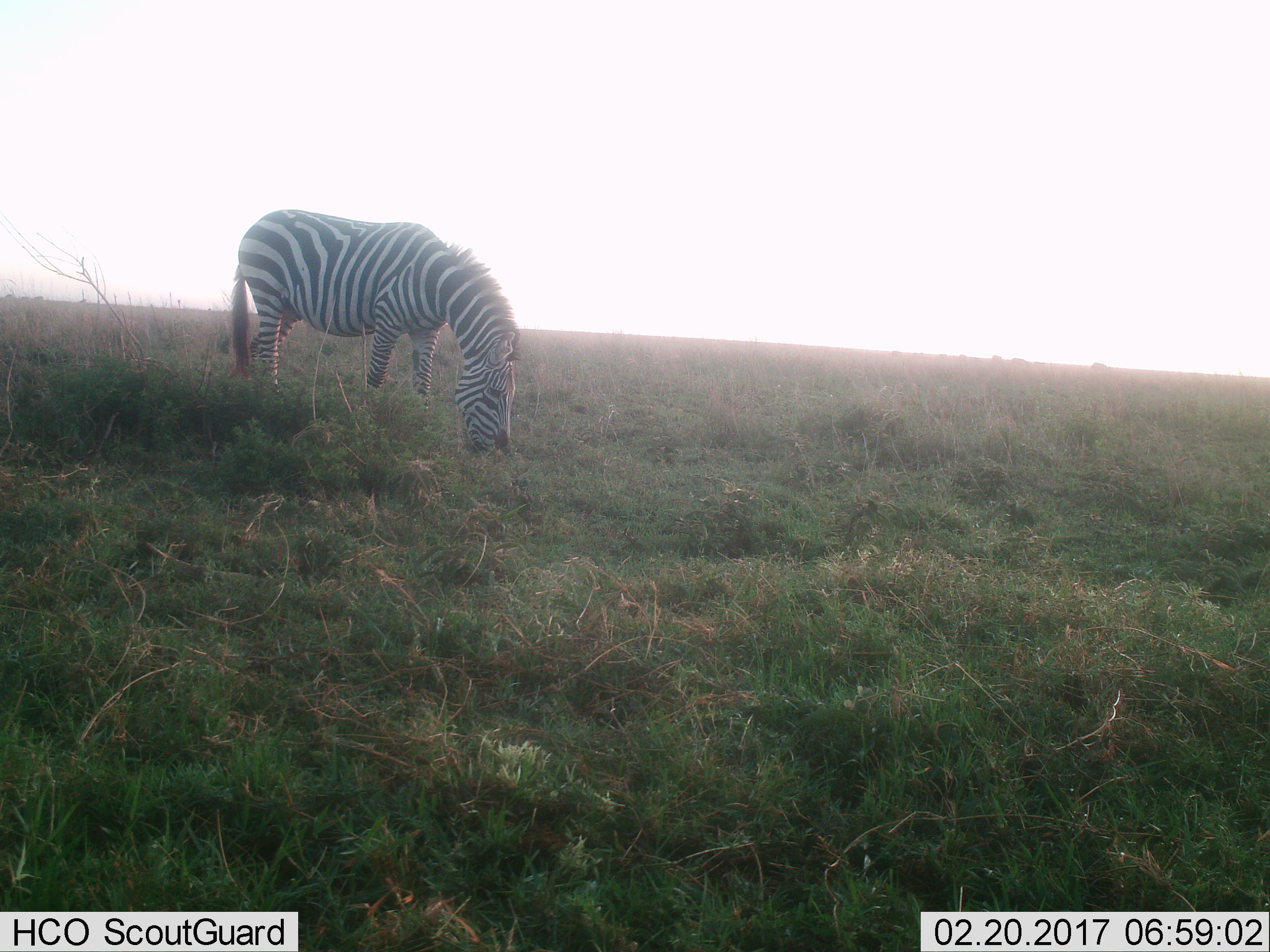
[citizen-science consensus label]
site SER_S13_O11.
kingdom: Animalia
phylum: Chordata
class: Mammalia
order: Perissodactyla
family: Equidae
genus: Equus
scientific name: Equus quagga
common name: plains zebra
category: zebraplains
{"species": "zebraplains (plains zebra) (Equus quagga)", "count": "1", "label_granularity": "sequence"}